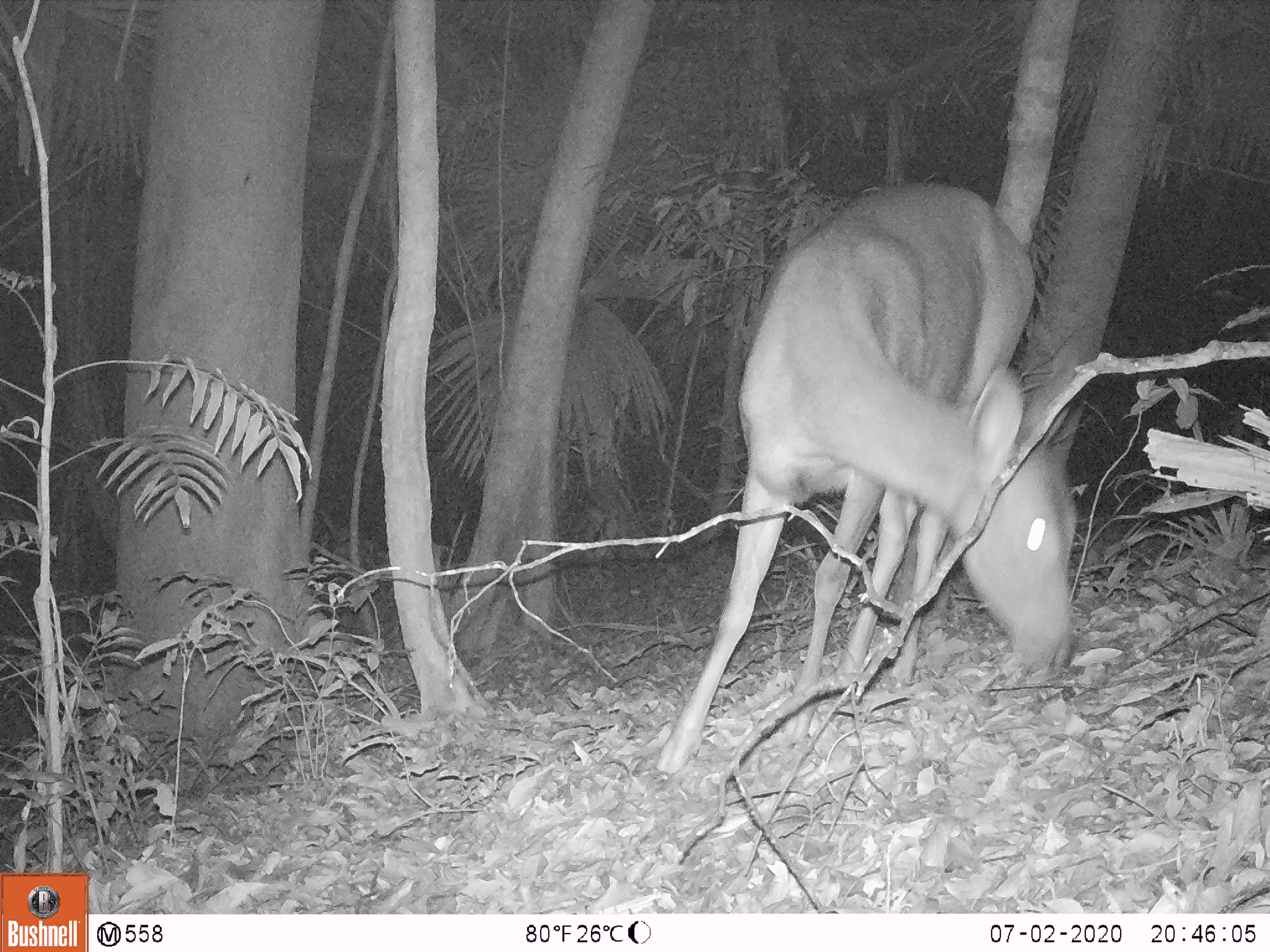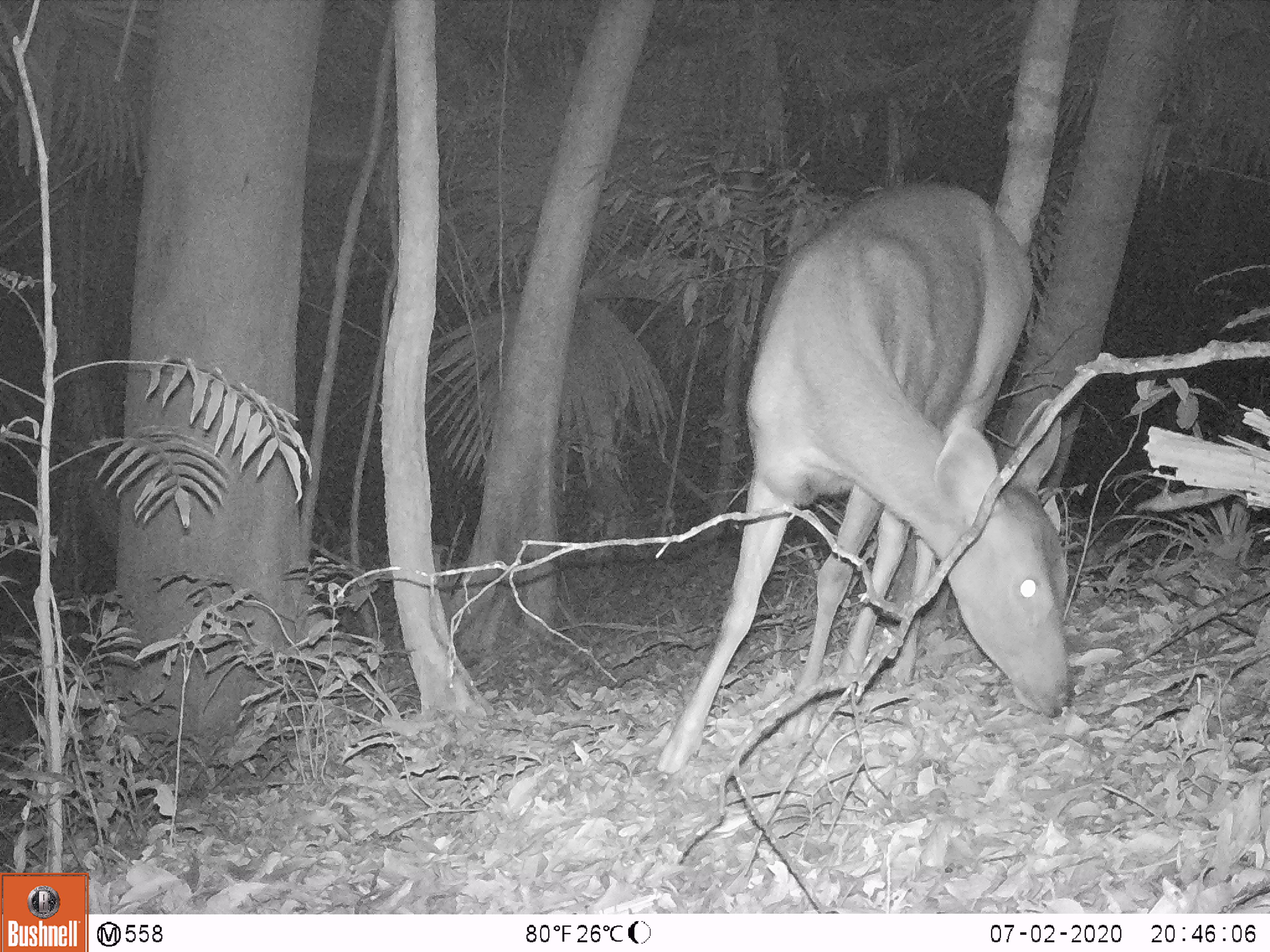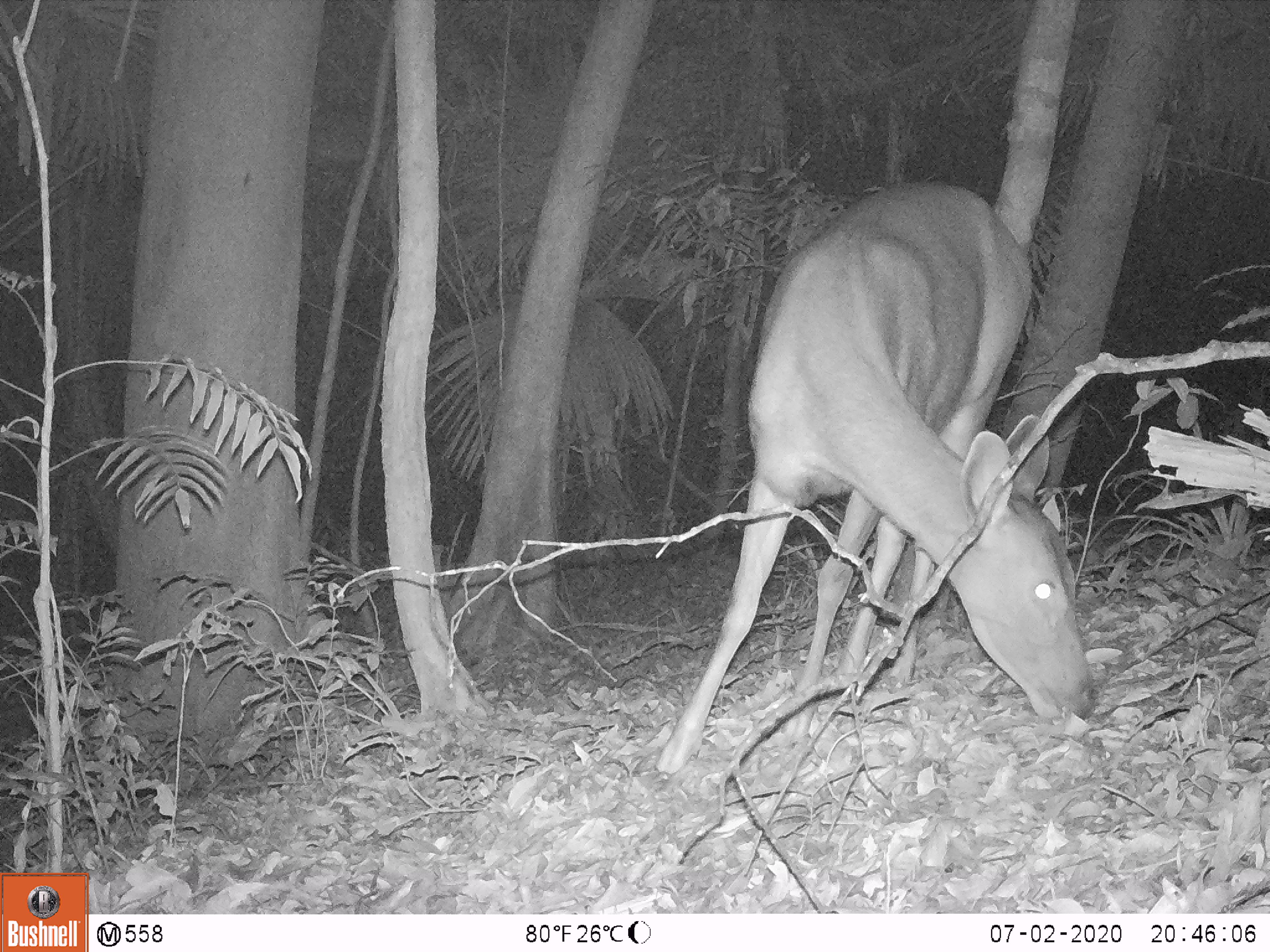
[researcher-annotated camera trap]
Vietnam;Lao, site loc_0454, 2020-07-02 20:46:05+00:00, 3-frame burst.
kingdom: Animalia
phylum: Chordata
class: Mammalia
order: Artiodactyla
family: Cervidae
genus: Rusa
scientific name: Rusa unicolor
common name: sambar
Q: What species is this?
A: Sambar (Rusa unicolor).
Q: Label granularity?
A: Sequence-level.